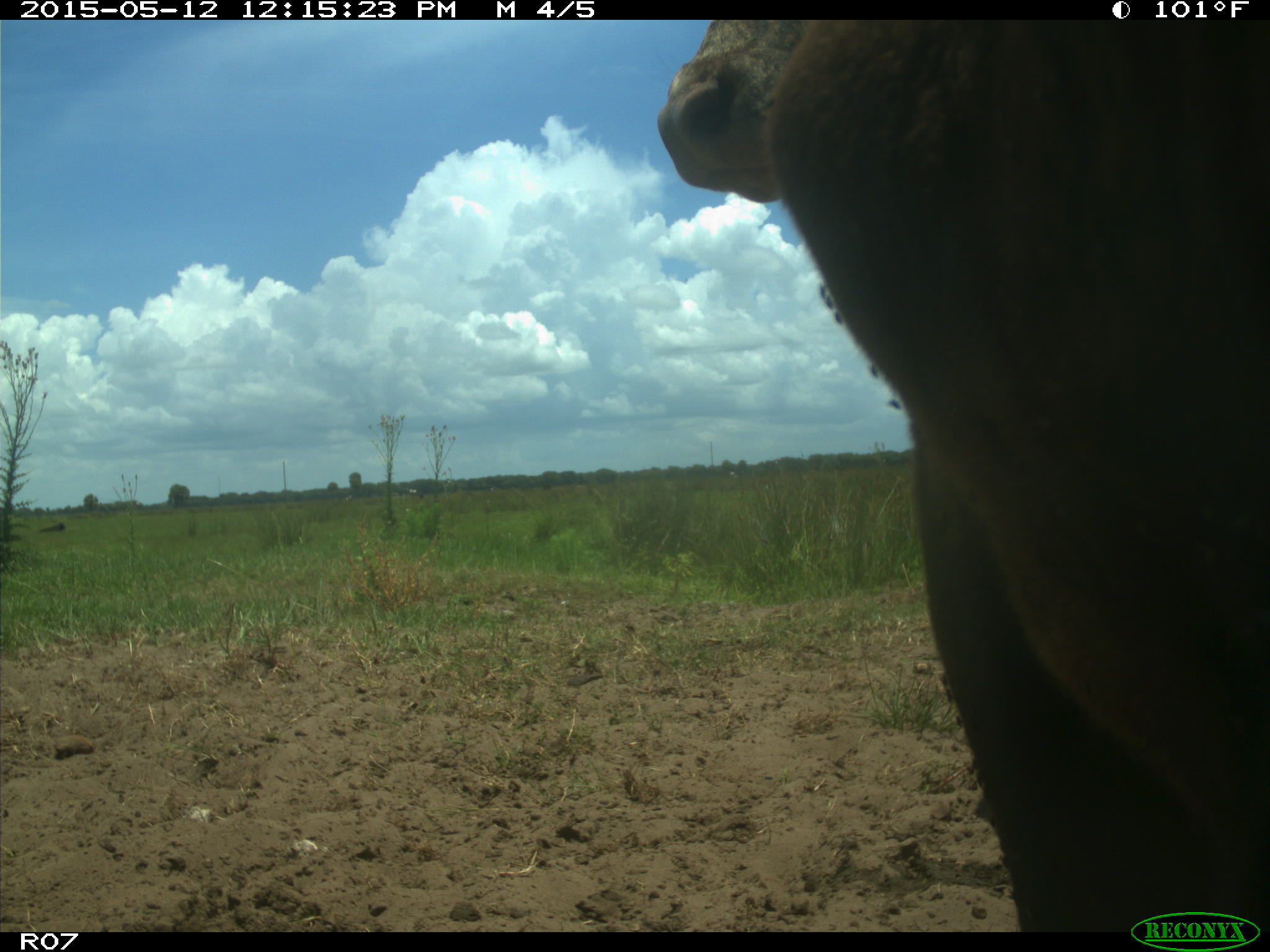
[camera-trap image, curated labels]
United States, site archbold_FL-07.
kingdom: Animalia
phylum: Chordata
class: Mammalia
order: Artiodactyla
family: Bovidae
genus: Bos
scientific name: Bos taurus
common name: domestic cow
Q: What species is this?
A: Bos taurus (domestic cow).